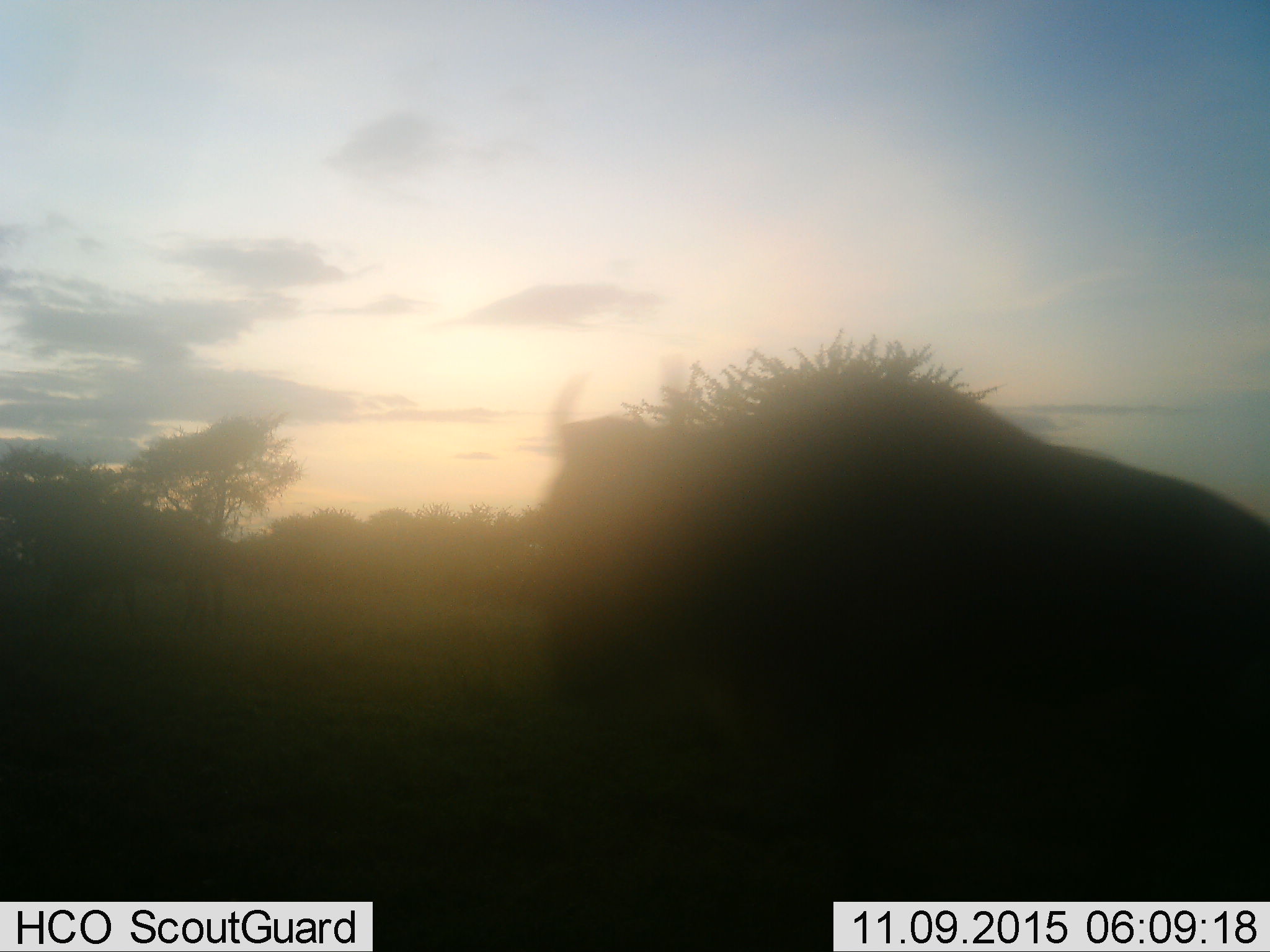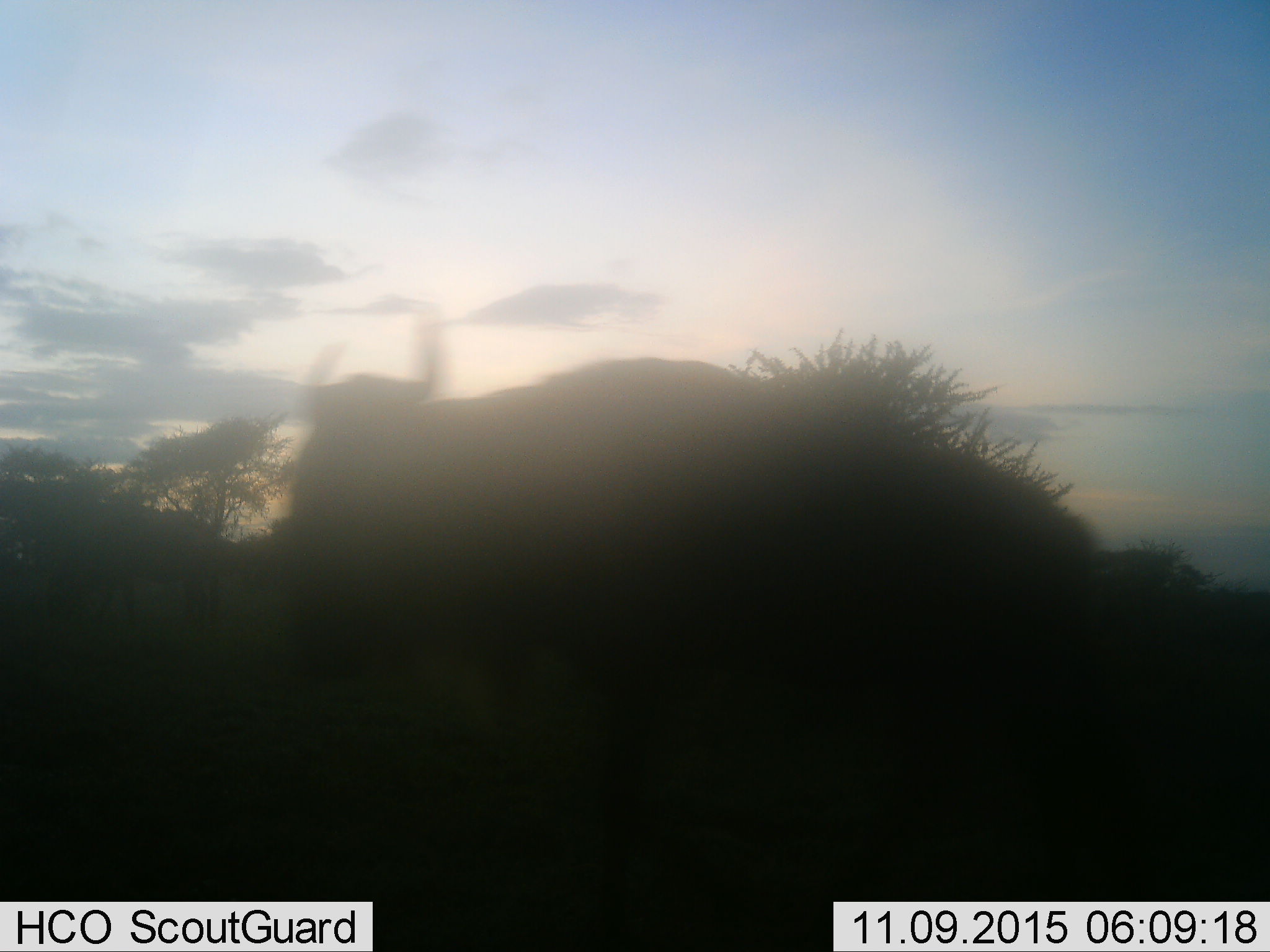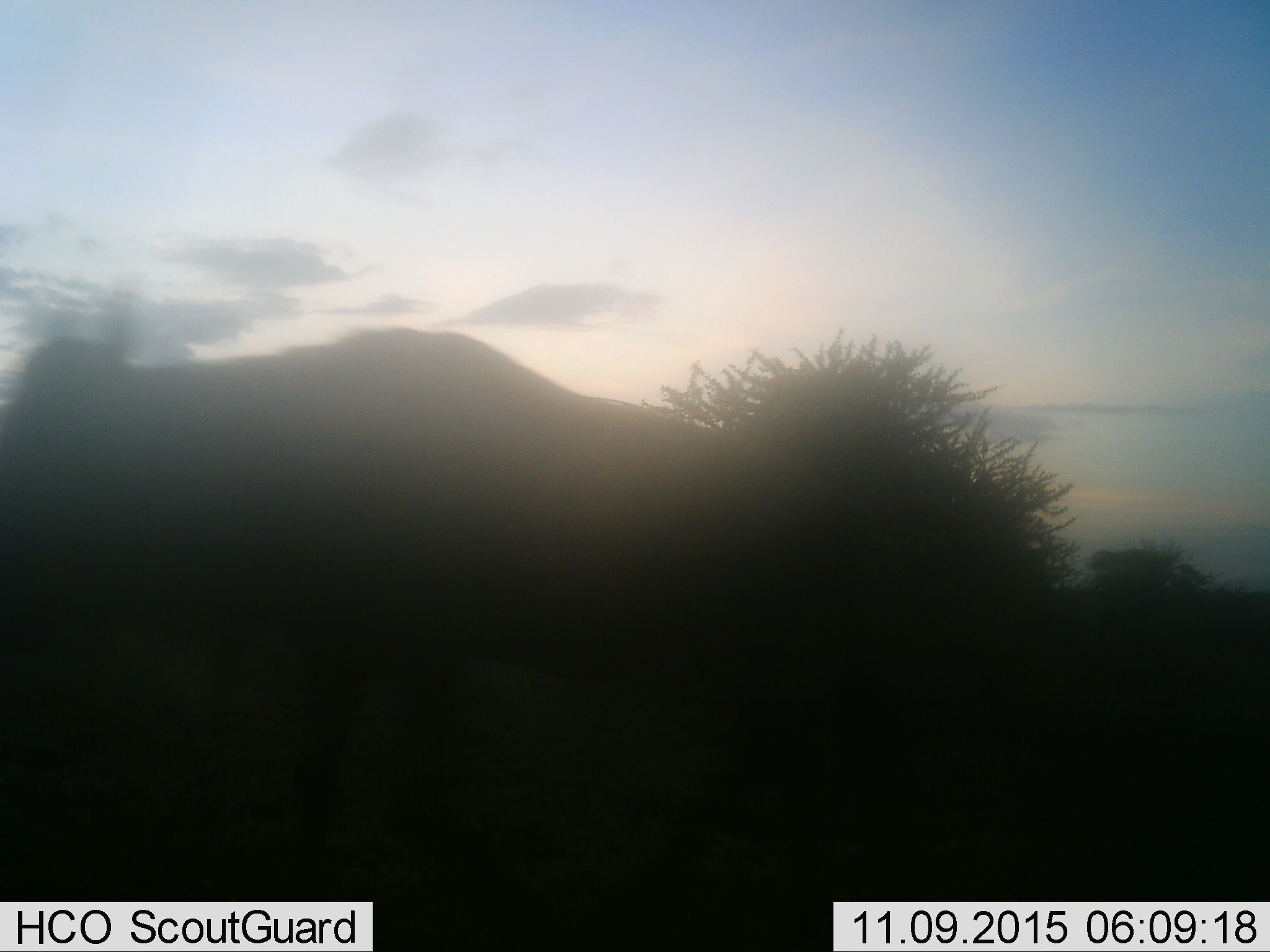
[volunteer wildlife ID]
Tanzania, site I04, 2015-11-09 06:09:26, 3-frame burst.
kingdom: Animalia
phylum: Chordata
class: Mammalia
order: Artiodactyla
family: Bovidae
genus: Connochaetes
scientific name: Connochaetes taurinus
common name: blue wildebeest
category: wildebeest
Wildebeest (blue wildebeest) (Connochaetes taurinus), count 1. Behavior (volunteer vote fractions): standing 0%, resting 0%, moving 100%, interacting 0%. Young present (vote fraction): 0%. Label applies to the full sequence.